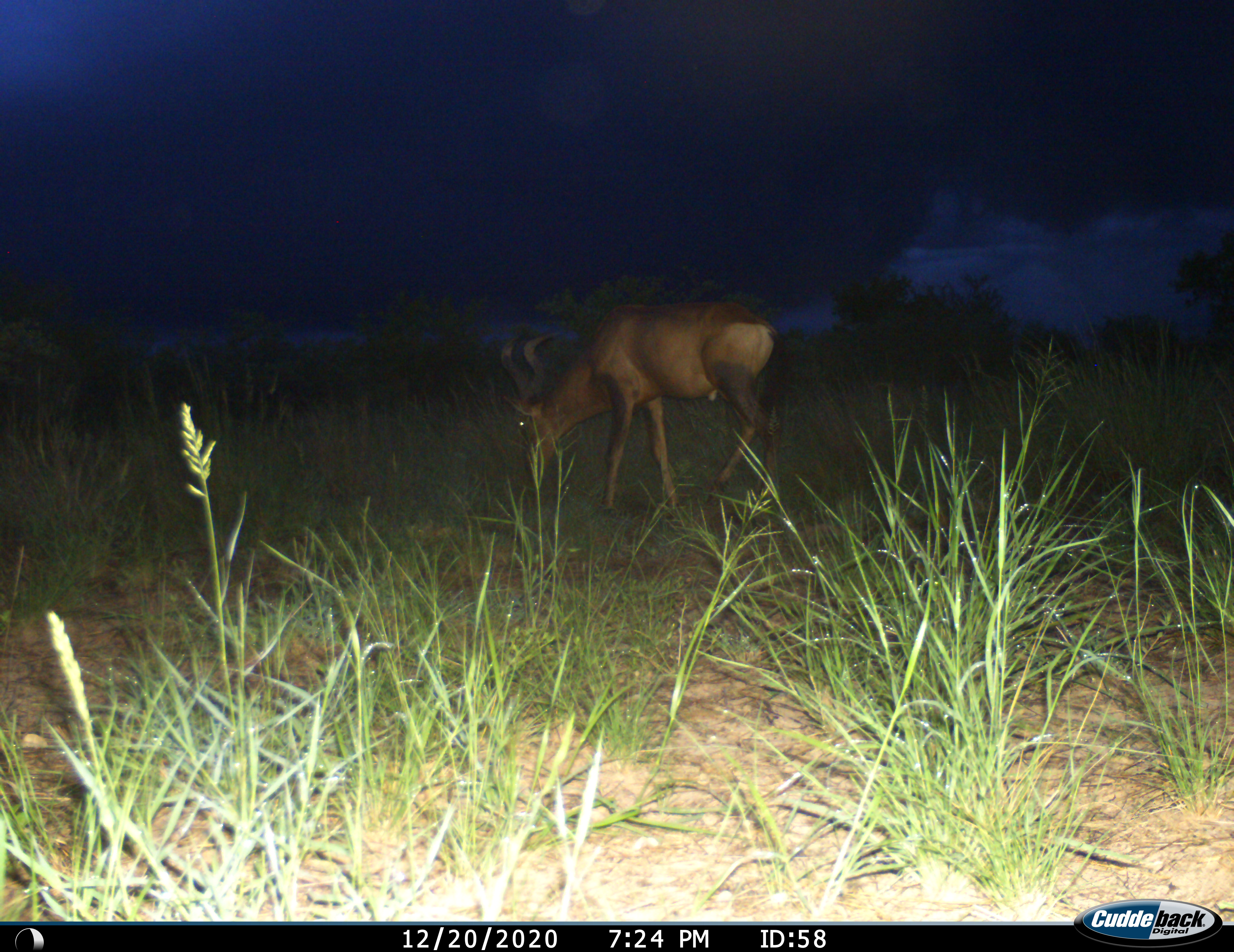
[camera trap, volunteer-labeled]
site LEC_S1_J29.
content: unidentified animal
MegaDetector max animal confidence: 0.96